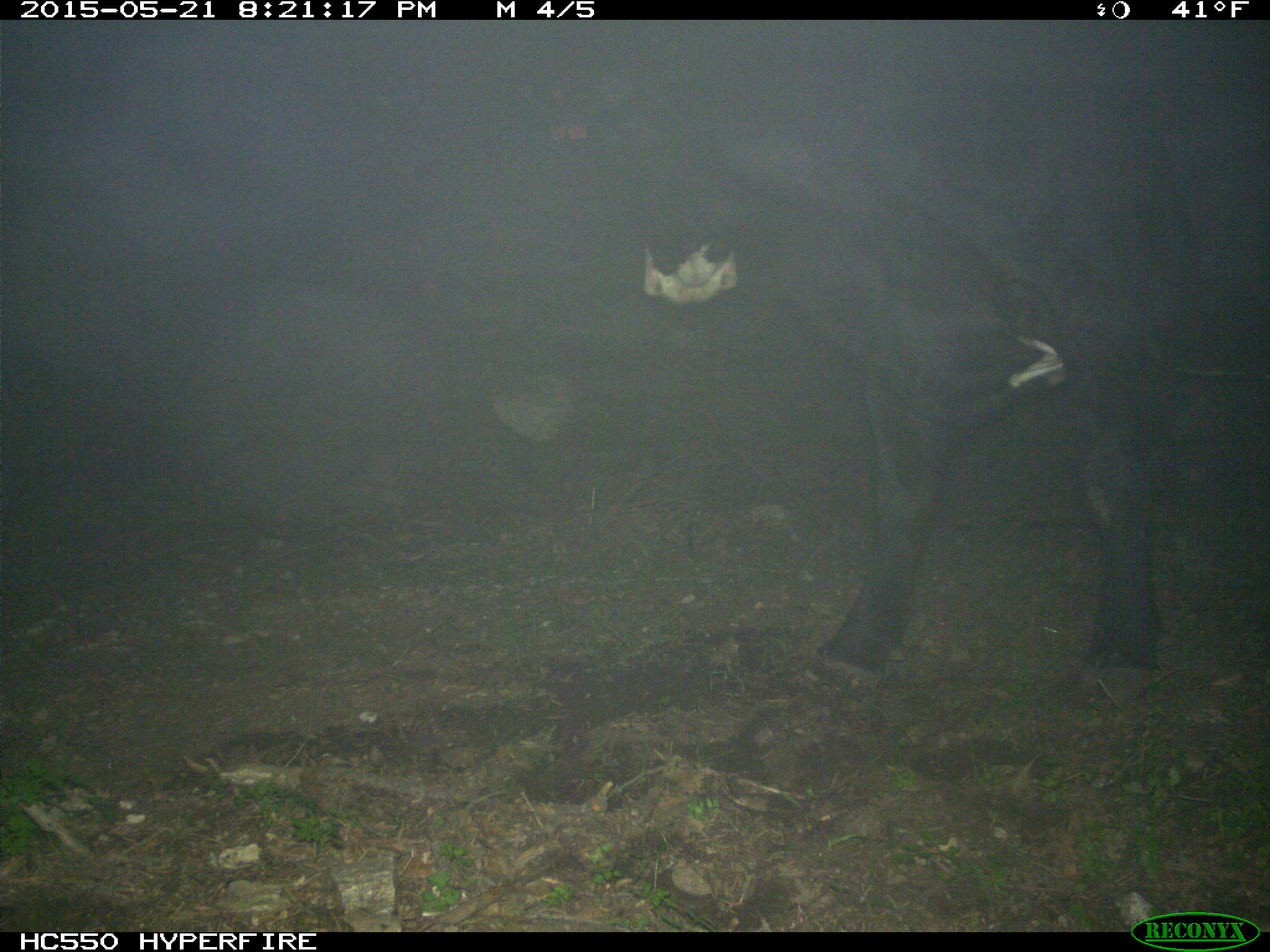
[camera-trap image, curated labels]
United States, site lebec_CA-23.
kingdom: Animalia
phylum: Chordata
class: Mammalia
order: Artiodactyla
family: Bovidae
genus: Bos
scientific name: Bos taurus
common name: domestic cow